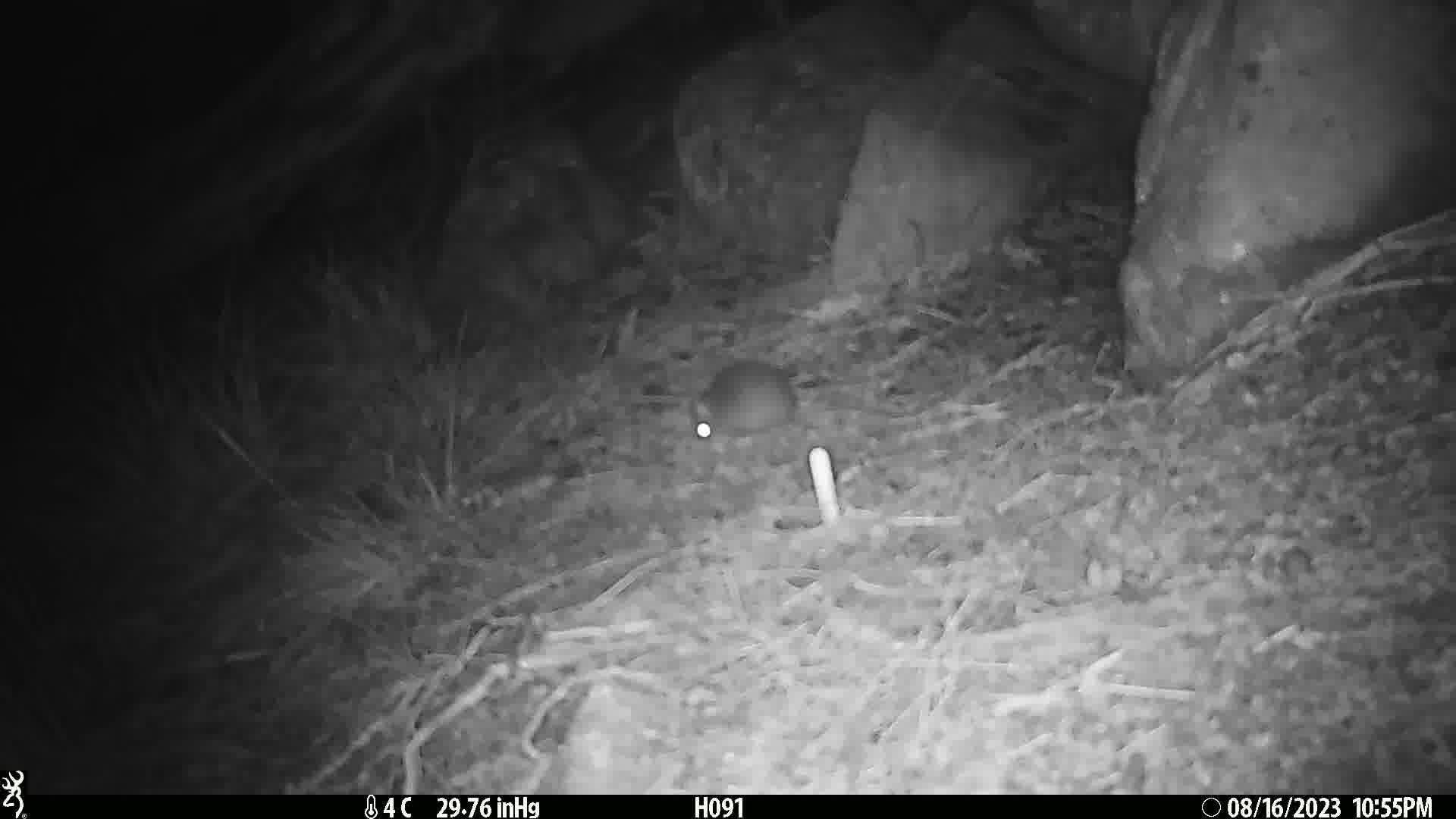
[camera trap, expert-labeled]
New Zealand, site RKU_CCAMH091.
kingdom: Animalia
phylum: Chordata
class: Mammalia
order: Rodentia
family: Muridae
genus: Rattus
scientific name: Rattus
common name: rat